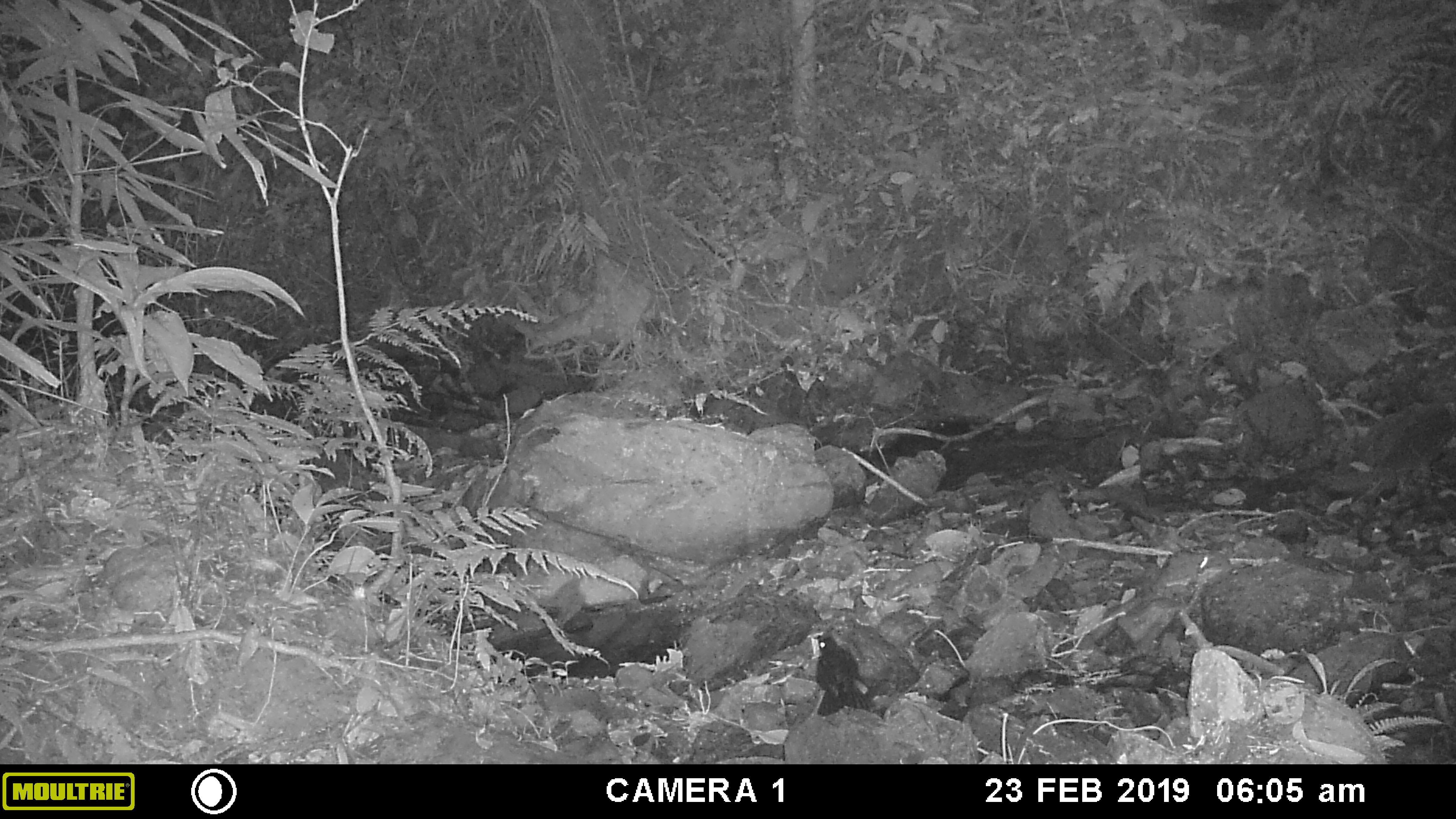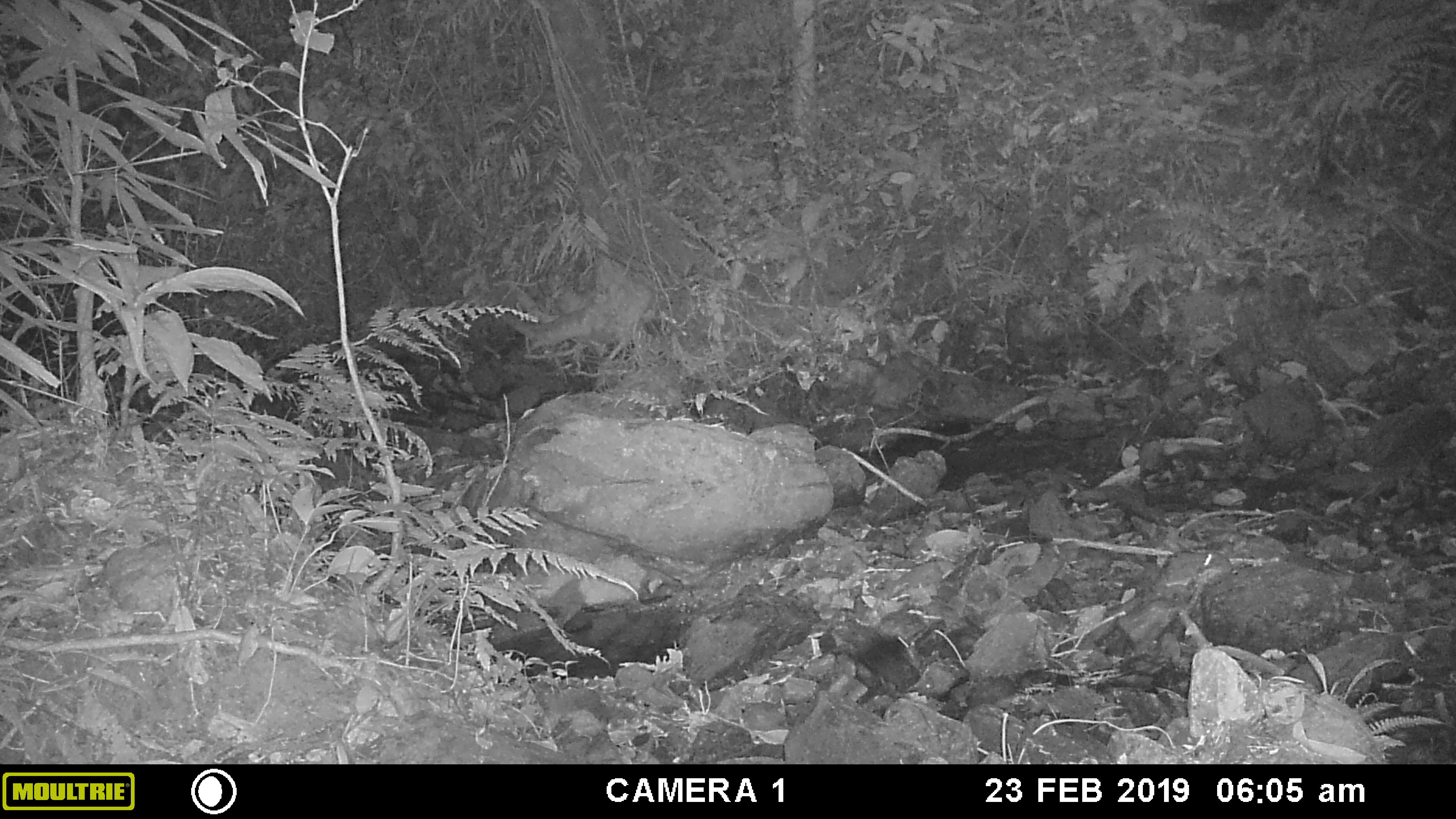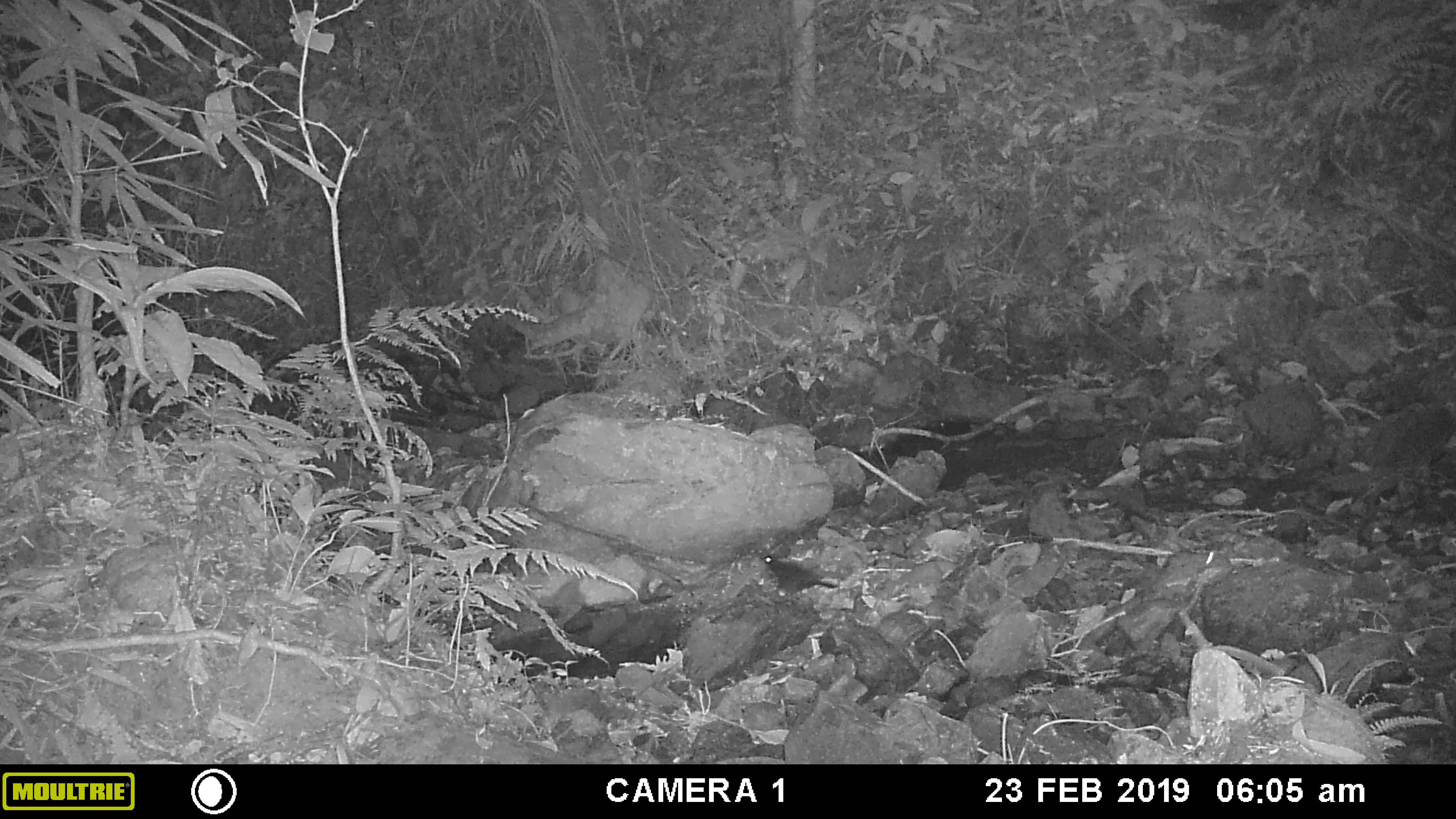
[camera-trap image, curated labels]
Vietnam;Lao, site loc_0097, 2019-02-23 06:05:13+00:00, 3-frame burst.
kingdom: Animalia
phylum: Chordata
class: Aves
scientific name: Aves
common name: bird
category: unidentified bird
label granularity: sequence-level